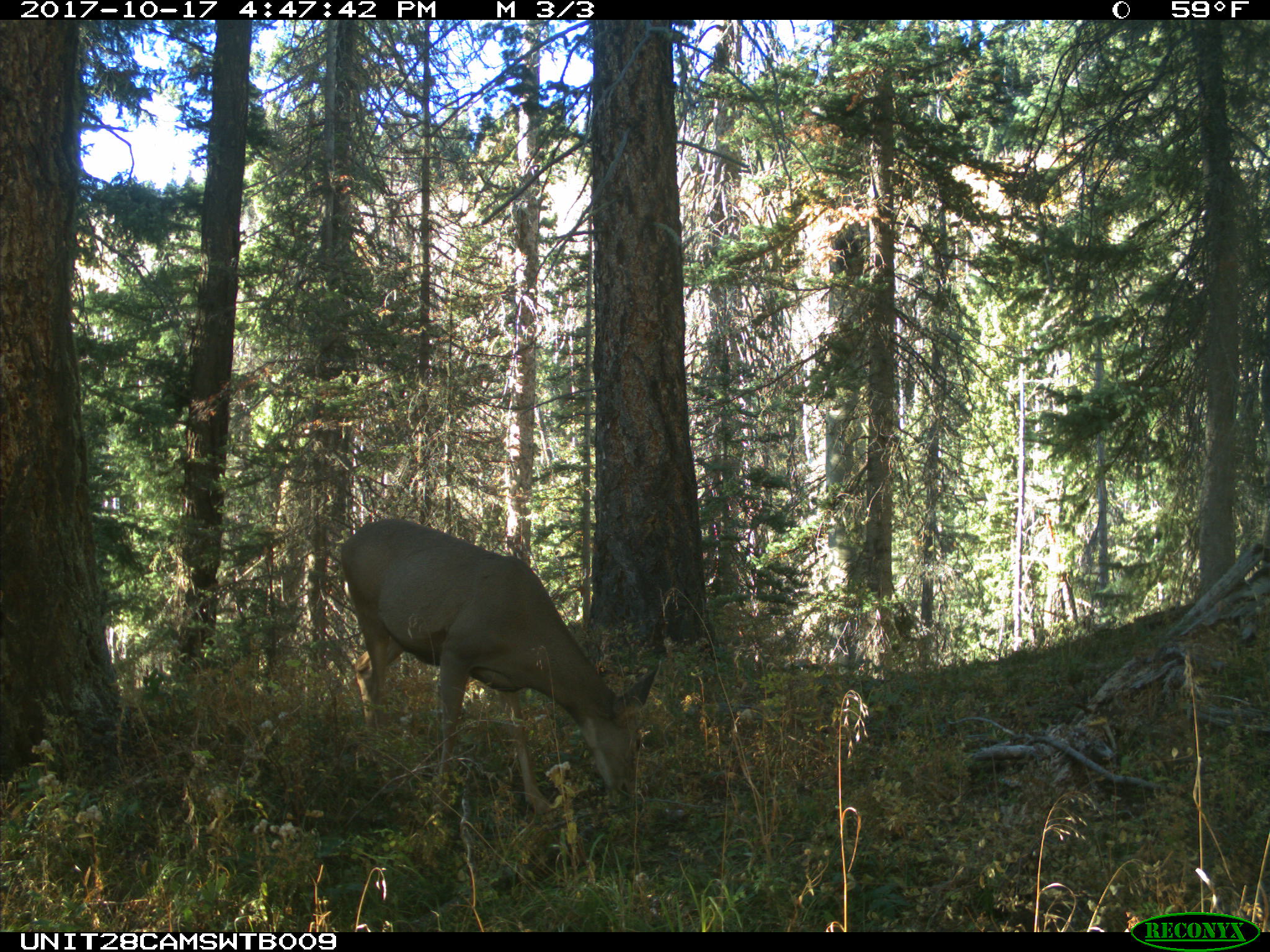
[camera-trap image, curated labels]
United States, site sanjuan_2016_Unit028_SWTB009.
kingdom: Animalia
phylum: Chordata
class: Mammalia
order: Artiodactyla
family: Cervidae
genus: Odocoileus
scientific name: Odocoileus hemionus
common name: mule deer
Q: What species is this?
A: Odocoileus hemionus (mule deer).